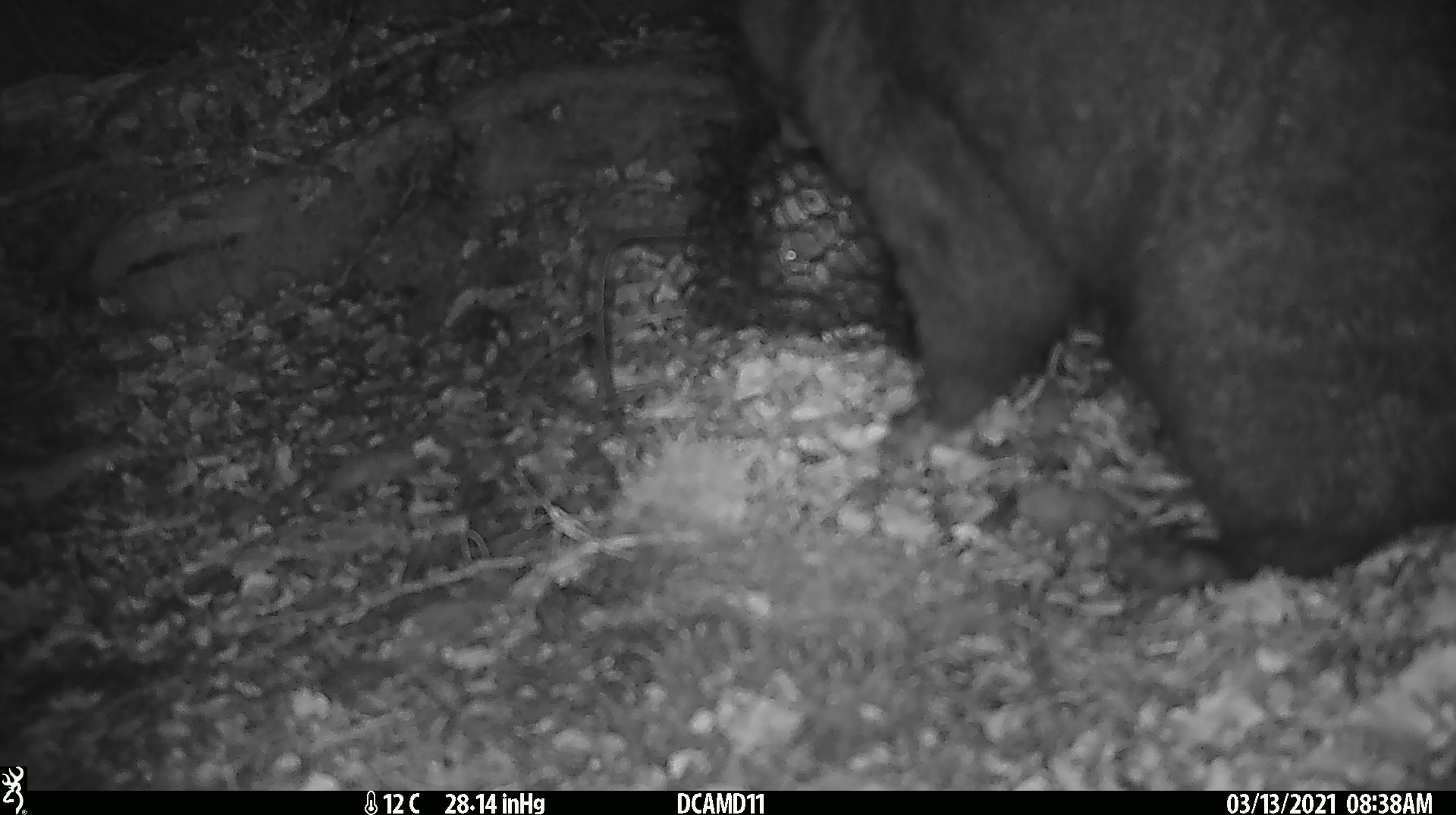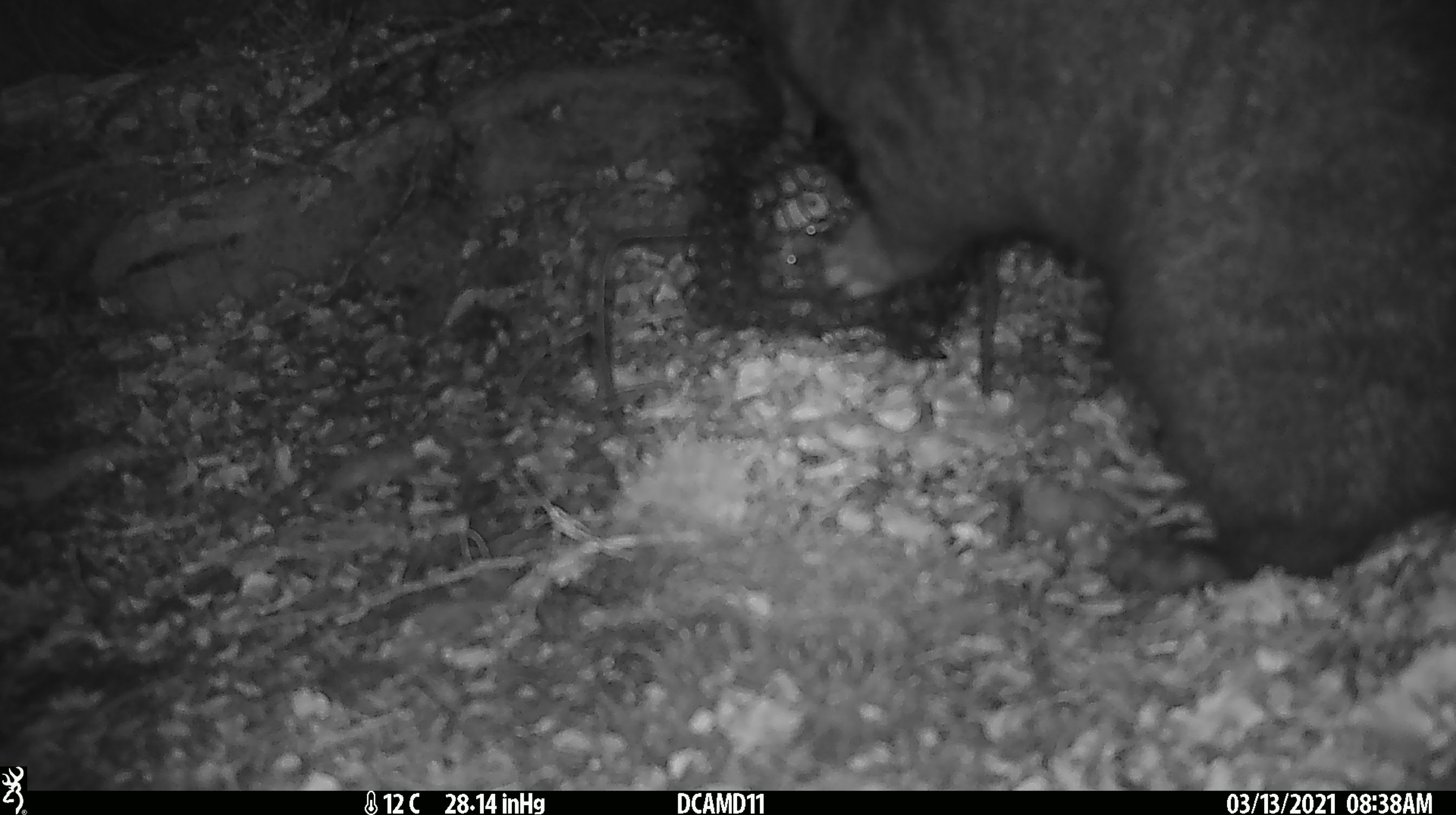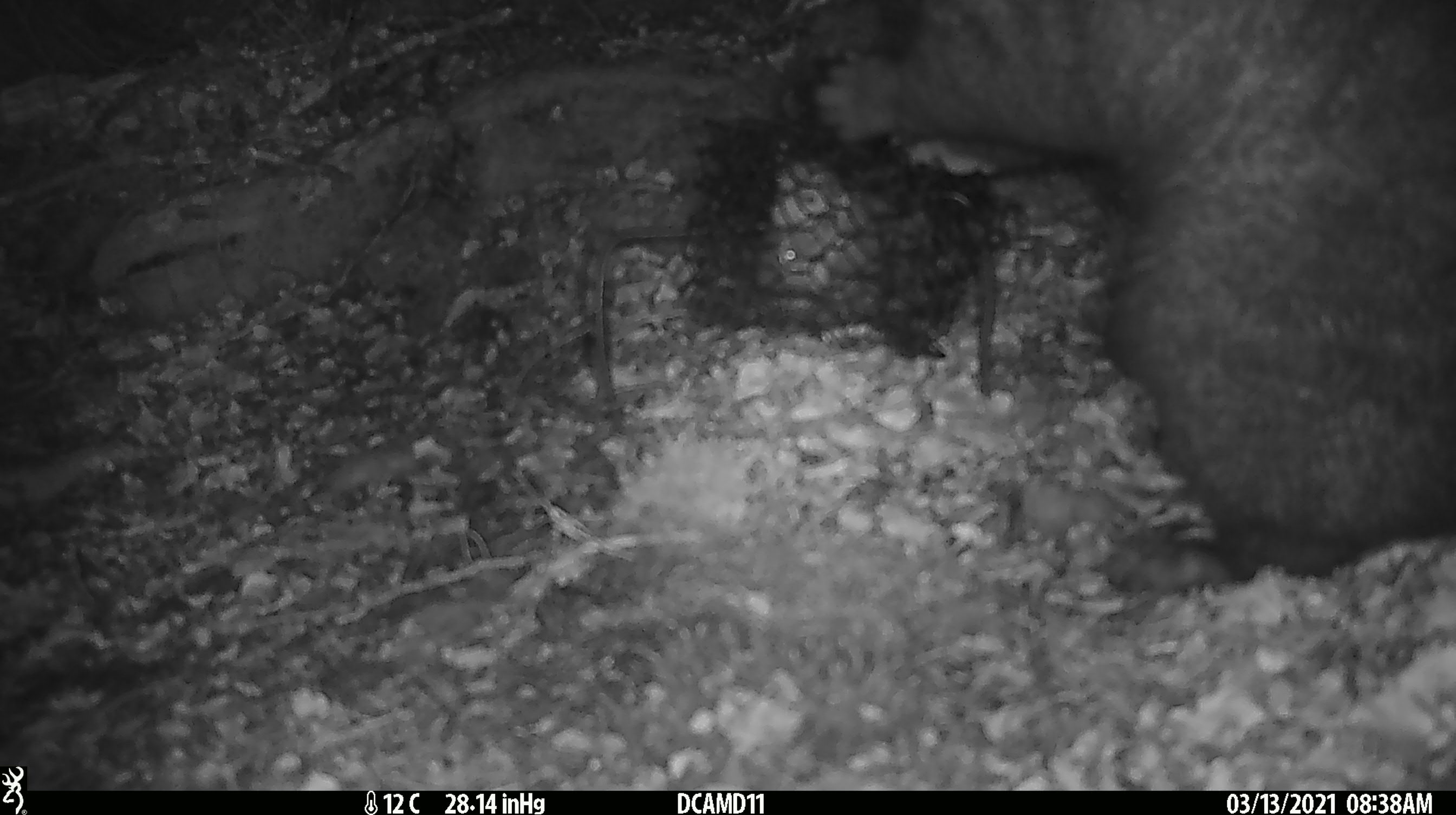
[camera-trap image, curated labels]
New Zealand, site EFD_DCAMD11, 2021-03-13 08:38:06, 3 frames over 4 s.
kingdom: Animalia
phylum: Chordata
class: Mammalia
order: Diprotodontia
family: Phalangeridae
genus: Trichosurus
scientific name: Trichosurus vulpecula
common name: common brushtail possum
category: possum